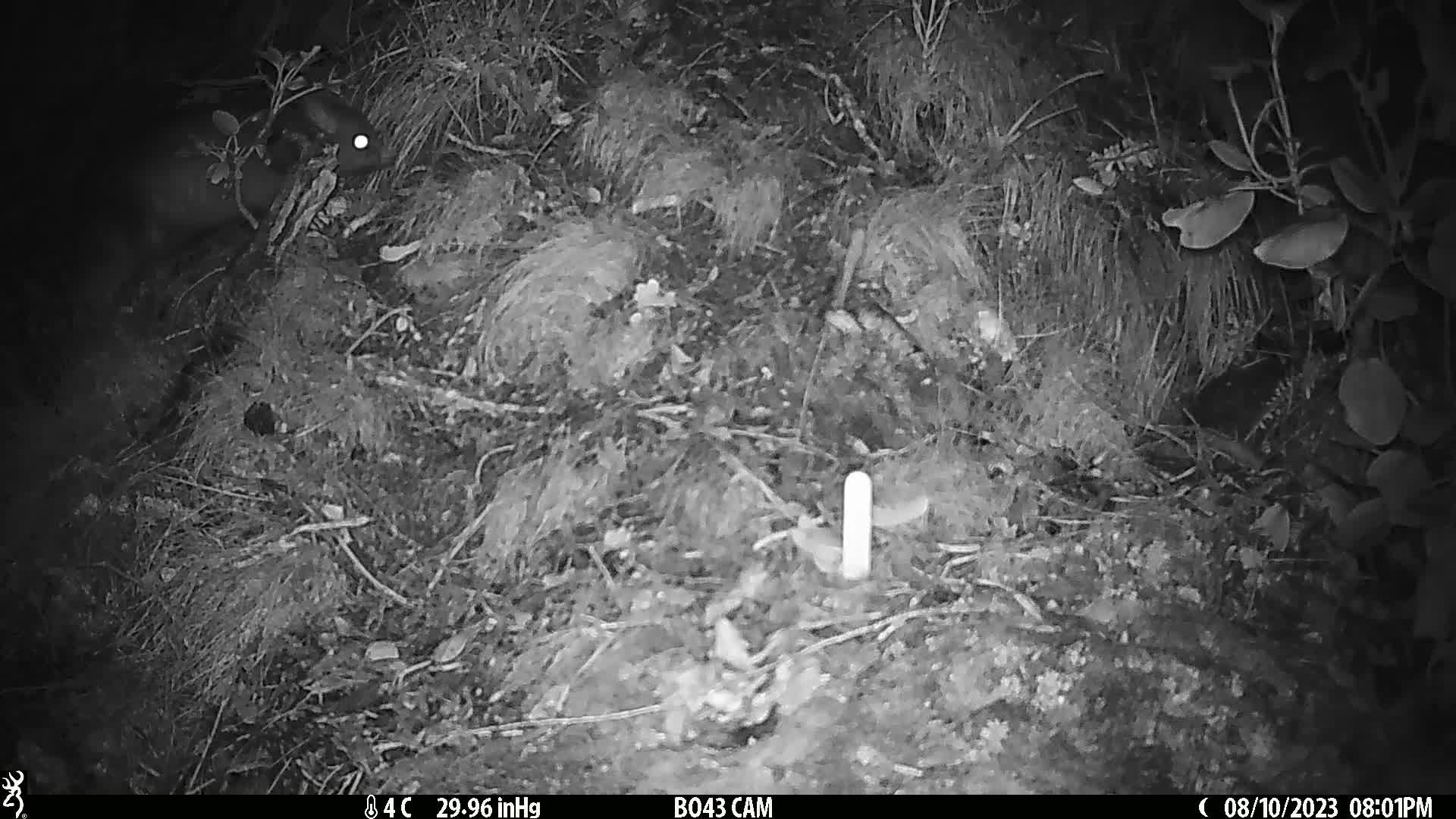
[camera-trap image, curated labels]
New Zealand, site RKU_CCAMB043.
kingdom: Animalia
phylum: Chordata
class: Mammalia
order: Diprotodontia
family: Phalangeridae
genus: Trichosurus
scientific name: Trichosurus vulpecula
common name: common brushtail possum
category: possum